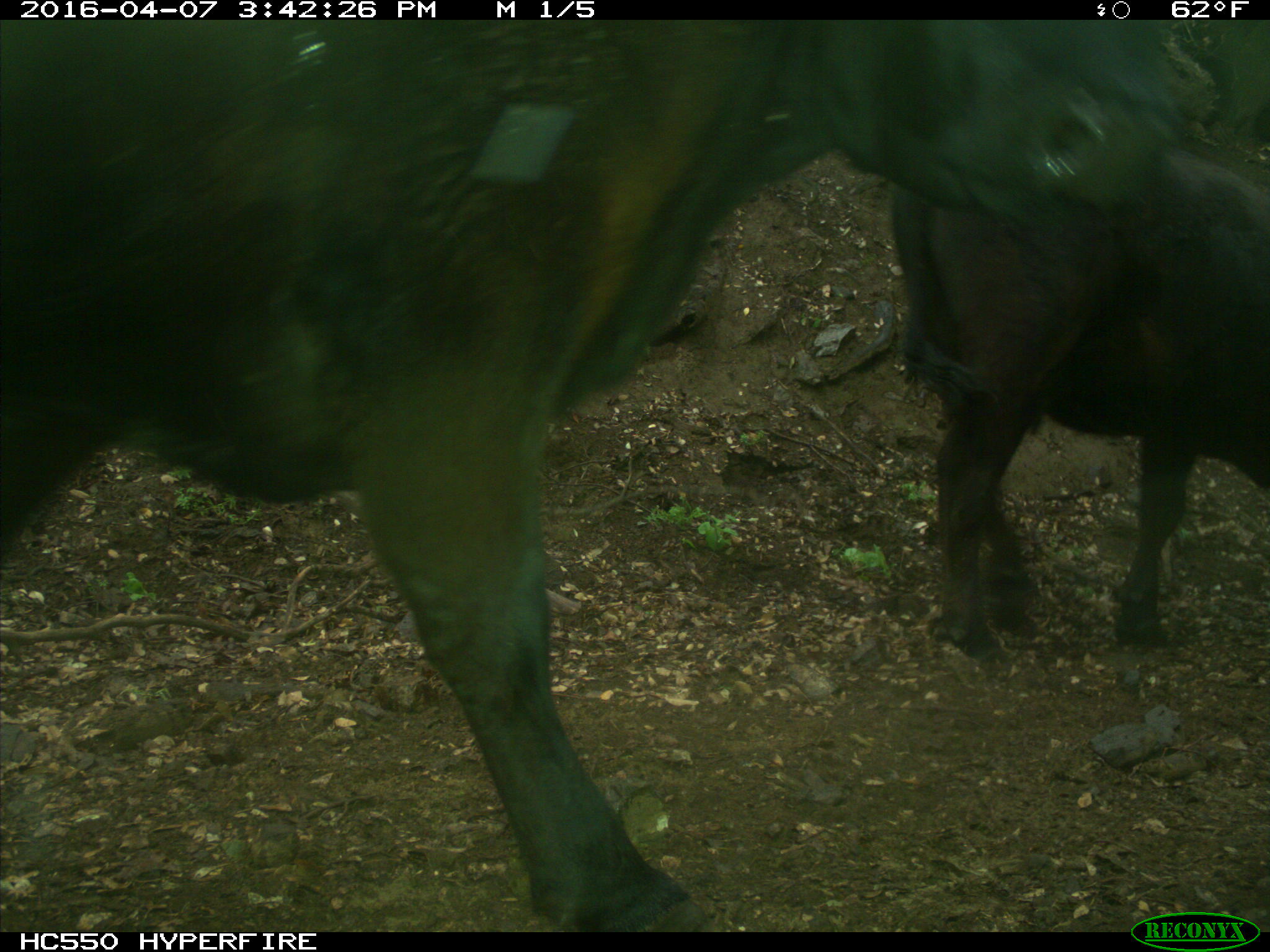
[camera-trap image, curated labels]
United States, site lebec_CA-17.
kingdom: Animalia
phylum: Chordata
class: Mammalia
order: Artiodactyla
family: Bovidae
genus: Bos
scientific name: Bos taurus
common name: domestic cow